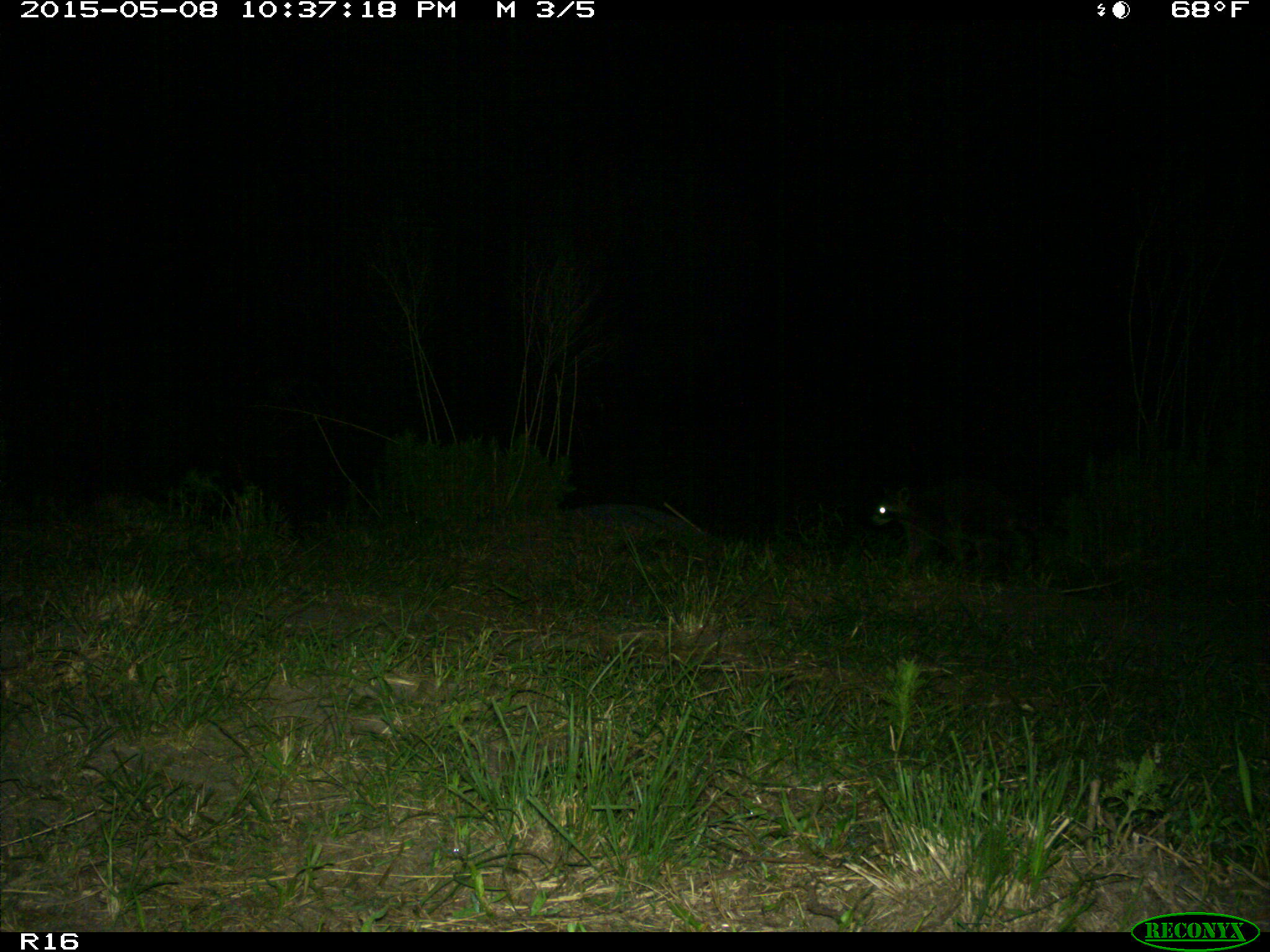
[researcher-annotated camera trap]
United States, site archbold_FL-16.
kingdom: Animalia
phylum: Chordata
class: Mammalia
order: Artiodactyla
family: Bovidae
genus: Bos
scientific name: Bos taurus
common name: domestic cow